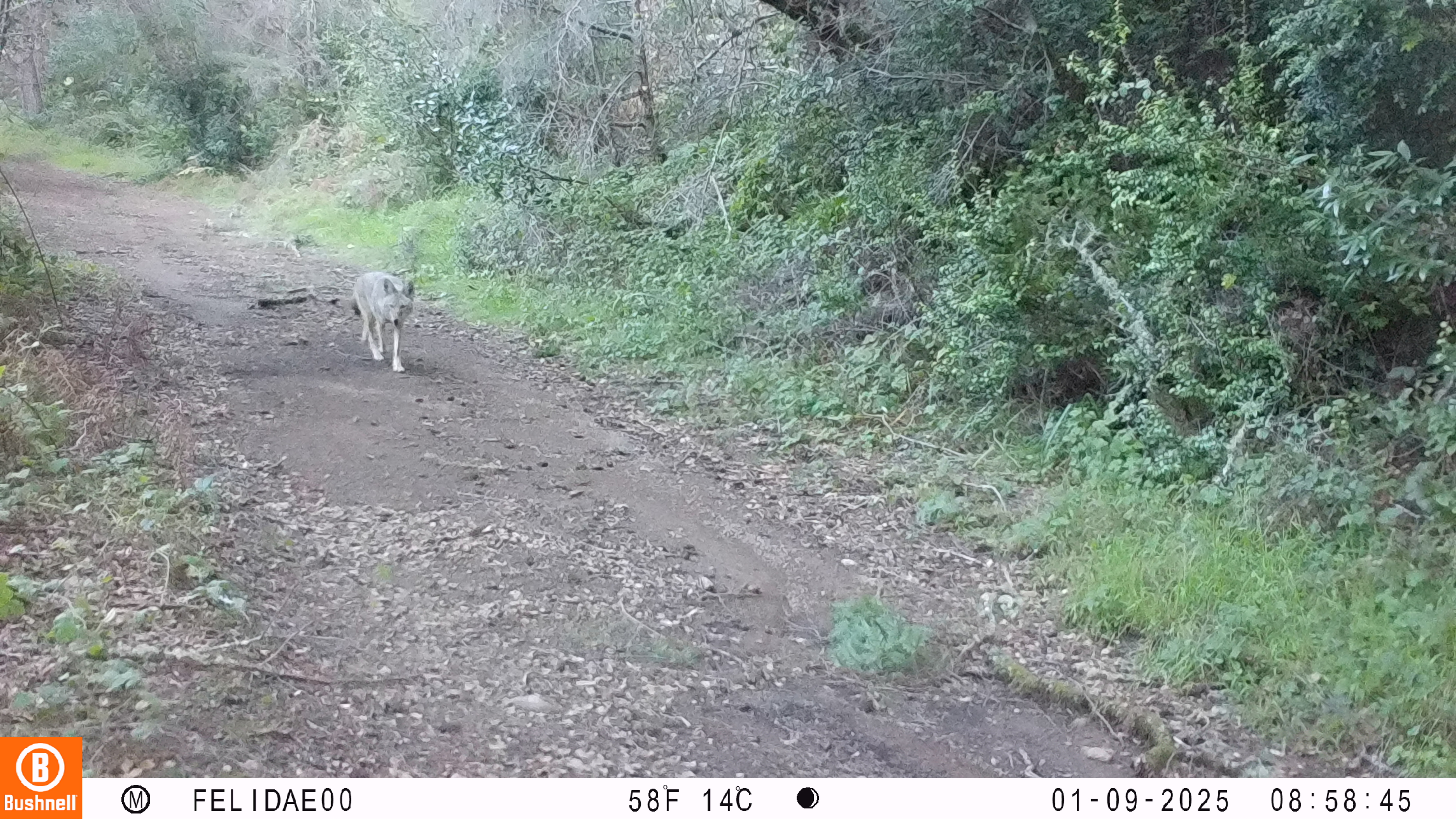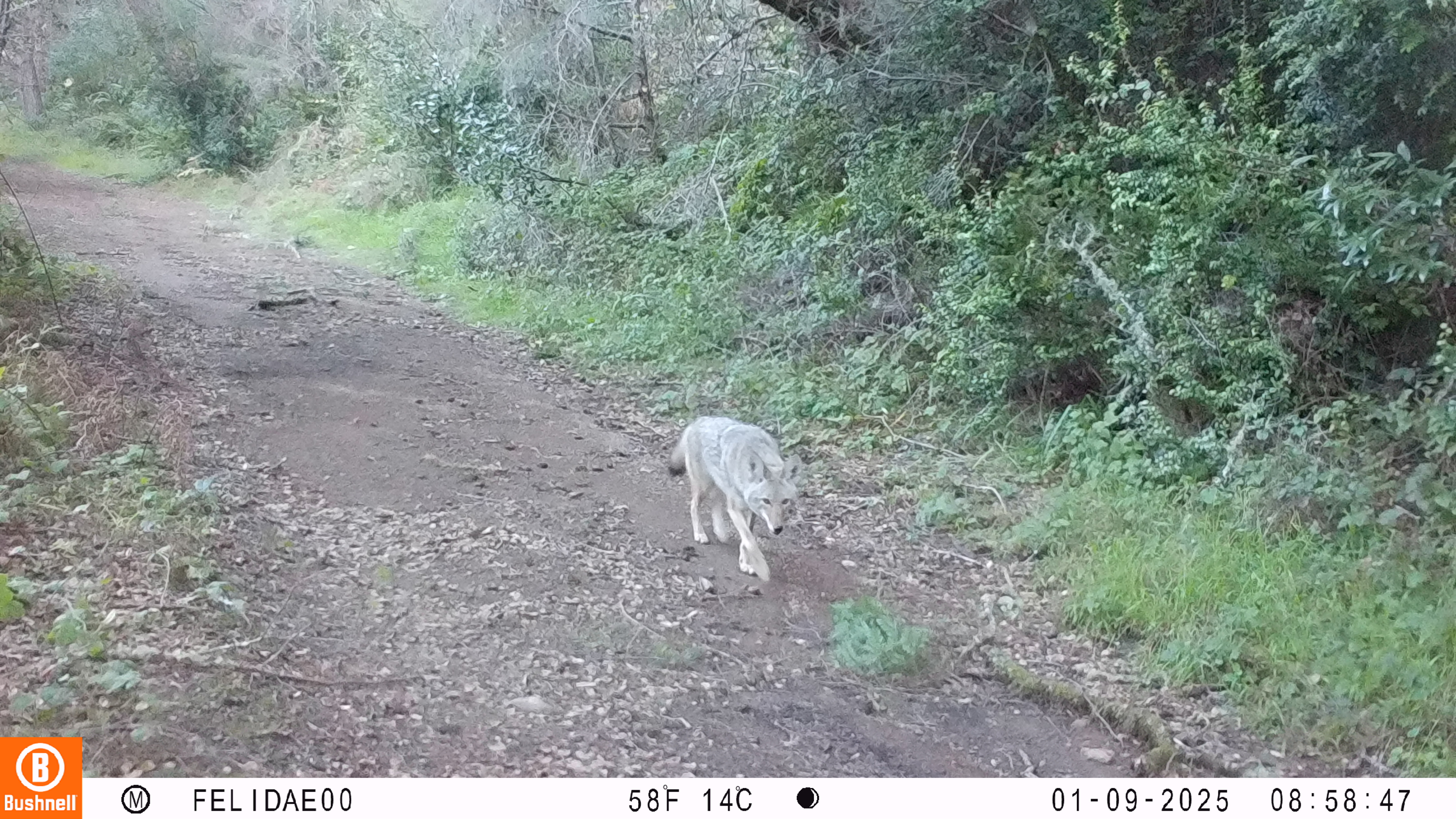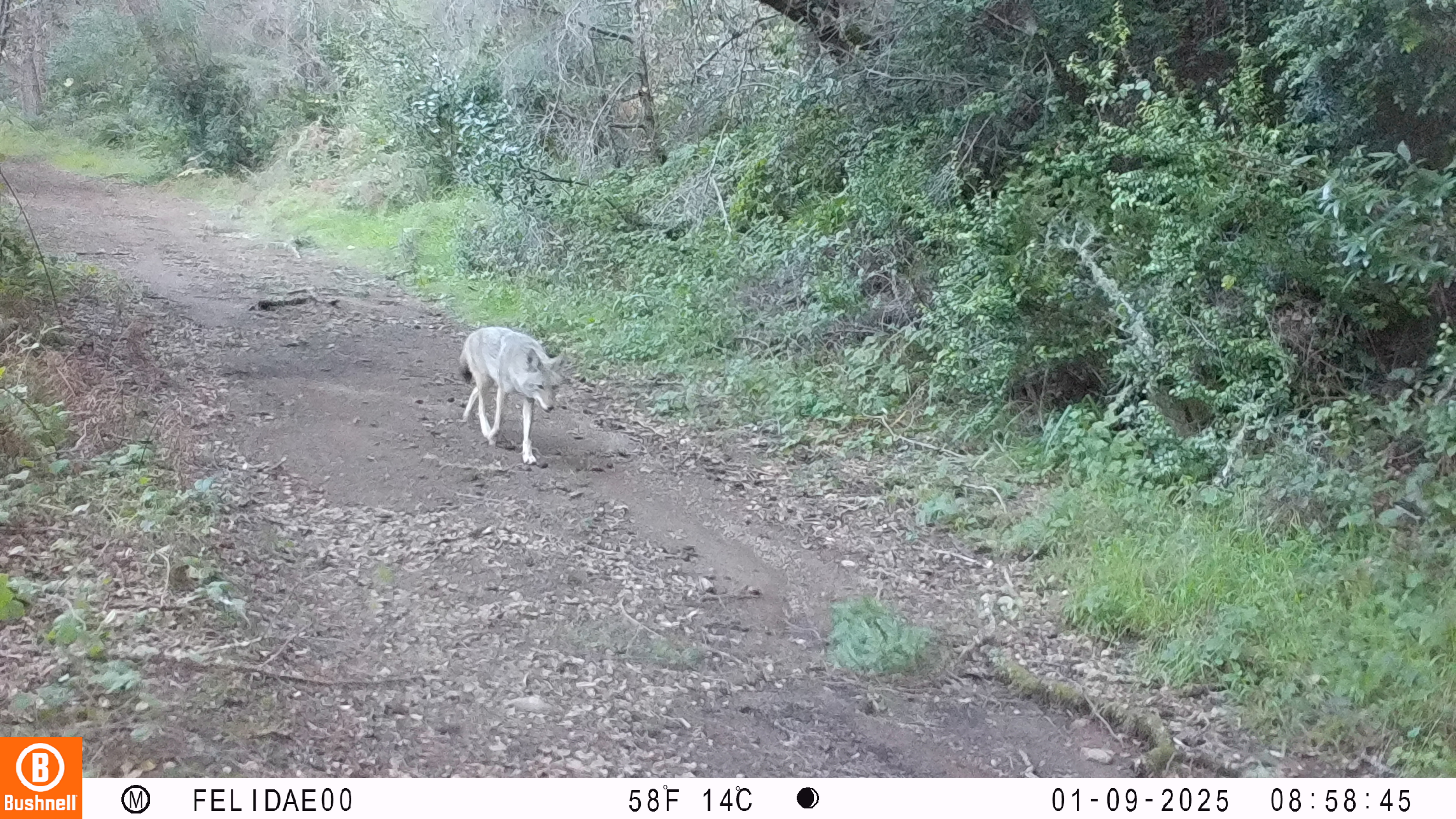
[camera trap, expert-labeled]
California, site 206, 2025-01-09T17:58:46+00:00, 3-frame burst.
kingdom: Animalia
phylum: Chordata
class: Mammalia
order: Carnivora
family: Canidae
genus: Canis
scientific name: Canis latrans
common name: coyote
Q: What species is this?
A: Coyote (Canis latrans).